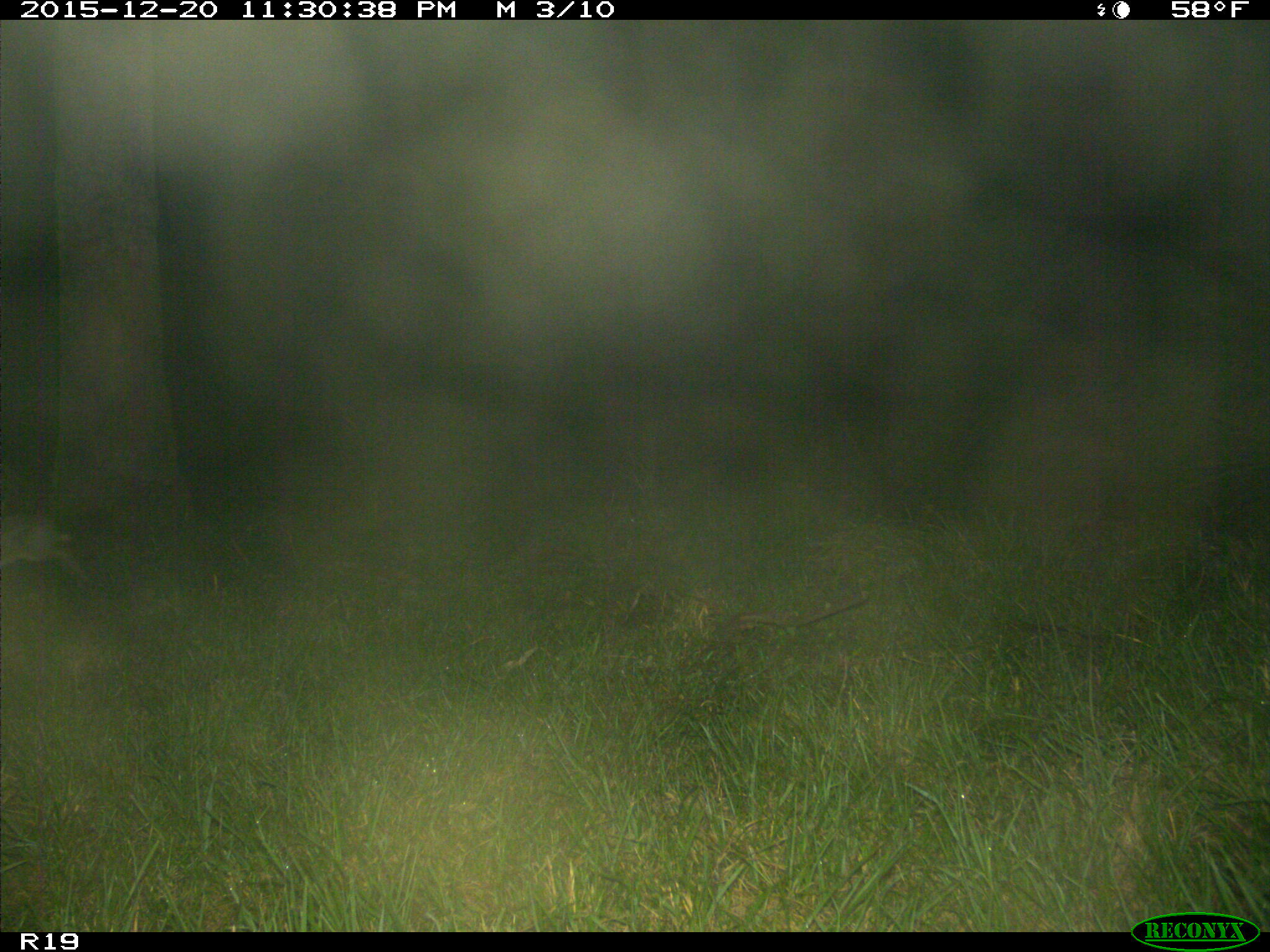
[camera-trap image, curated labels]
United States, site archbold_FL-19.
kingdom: Animalia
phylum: Chordata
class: Mammalia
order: Lagomorpha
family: Leporidae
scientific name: Leporidae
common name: rabbits and hares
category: unidentified rabbit